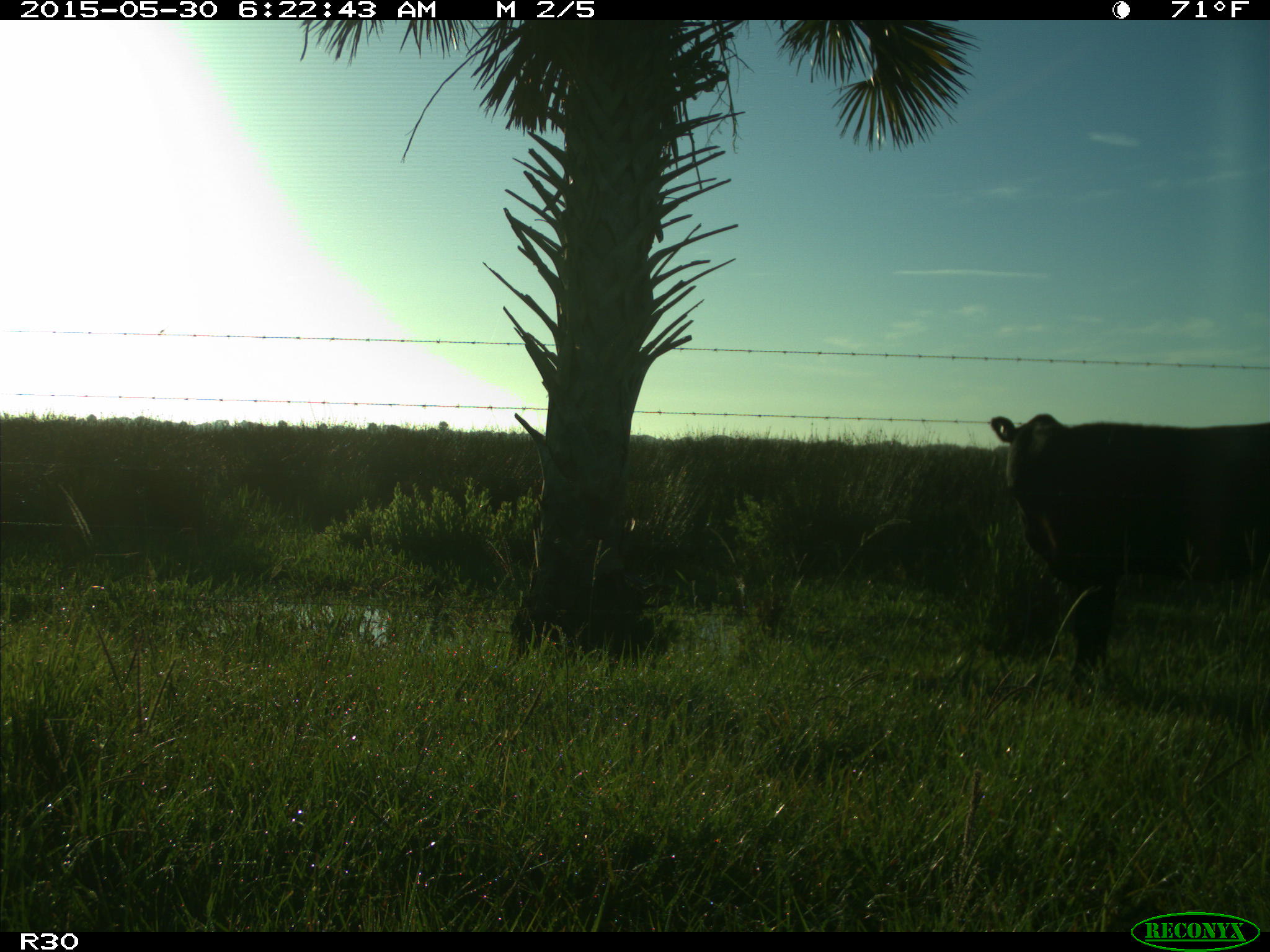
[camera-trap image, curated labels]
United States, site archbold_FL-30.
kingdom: Animalia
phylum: Chordata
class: Mammalia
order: Artiodactyla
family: Bovidae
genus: Bos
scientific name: Bos taurus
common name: domestic cow